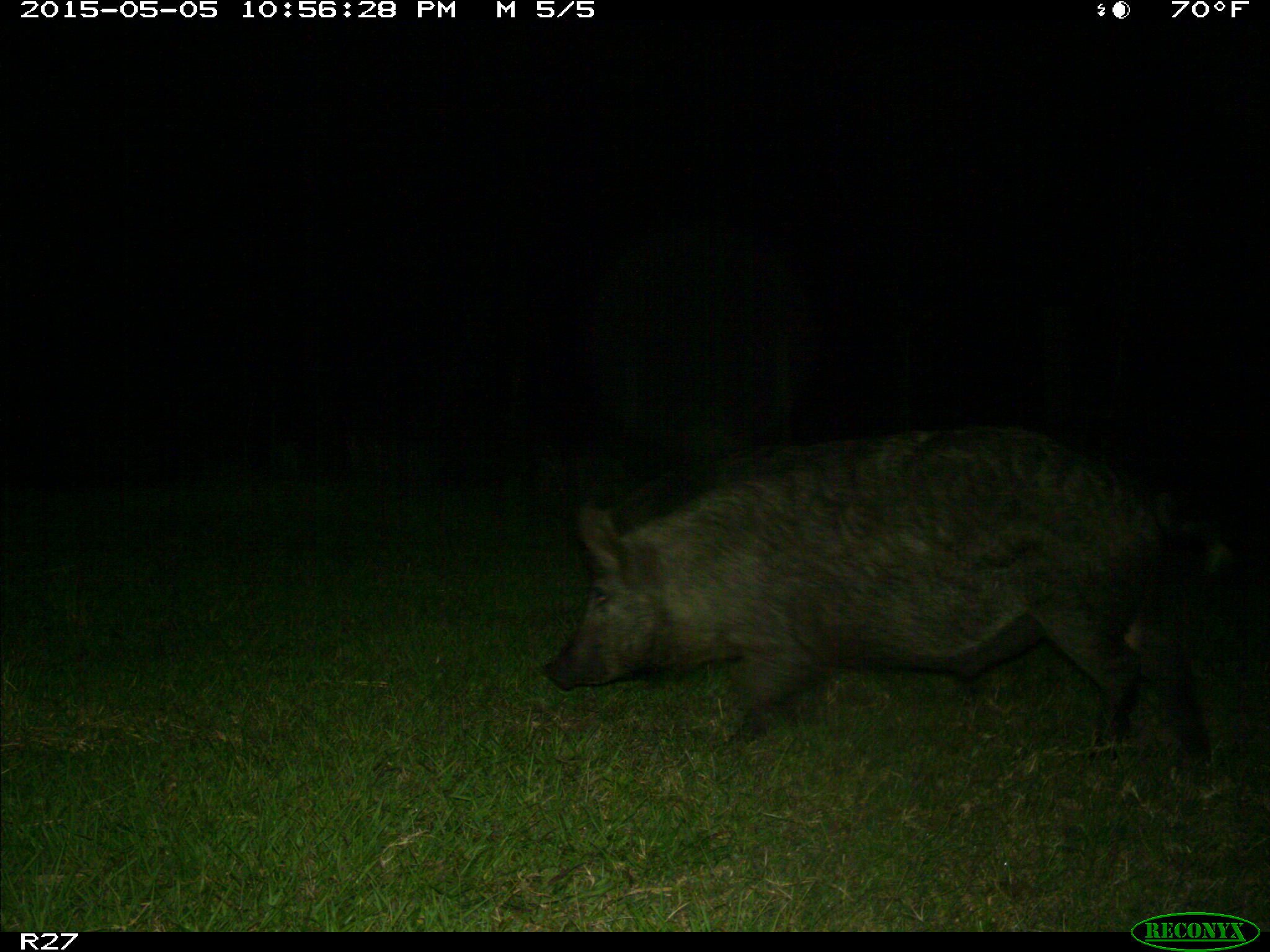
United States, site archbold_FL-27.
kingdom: Animalia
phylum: Chordata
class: Mammalia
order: Artiodactyla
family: Suidae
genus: Sus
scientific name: Sus scrofa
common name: wild boar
Sus scrofa (wild boar).